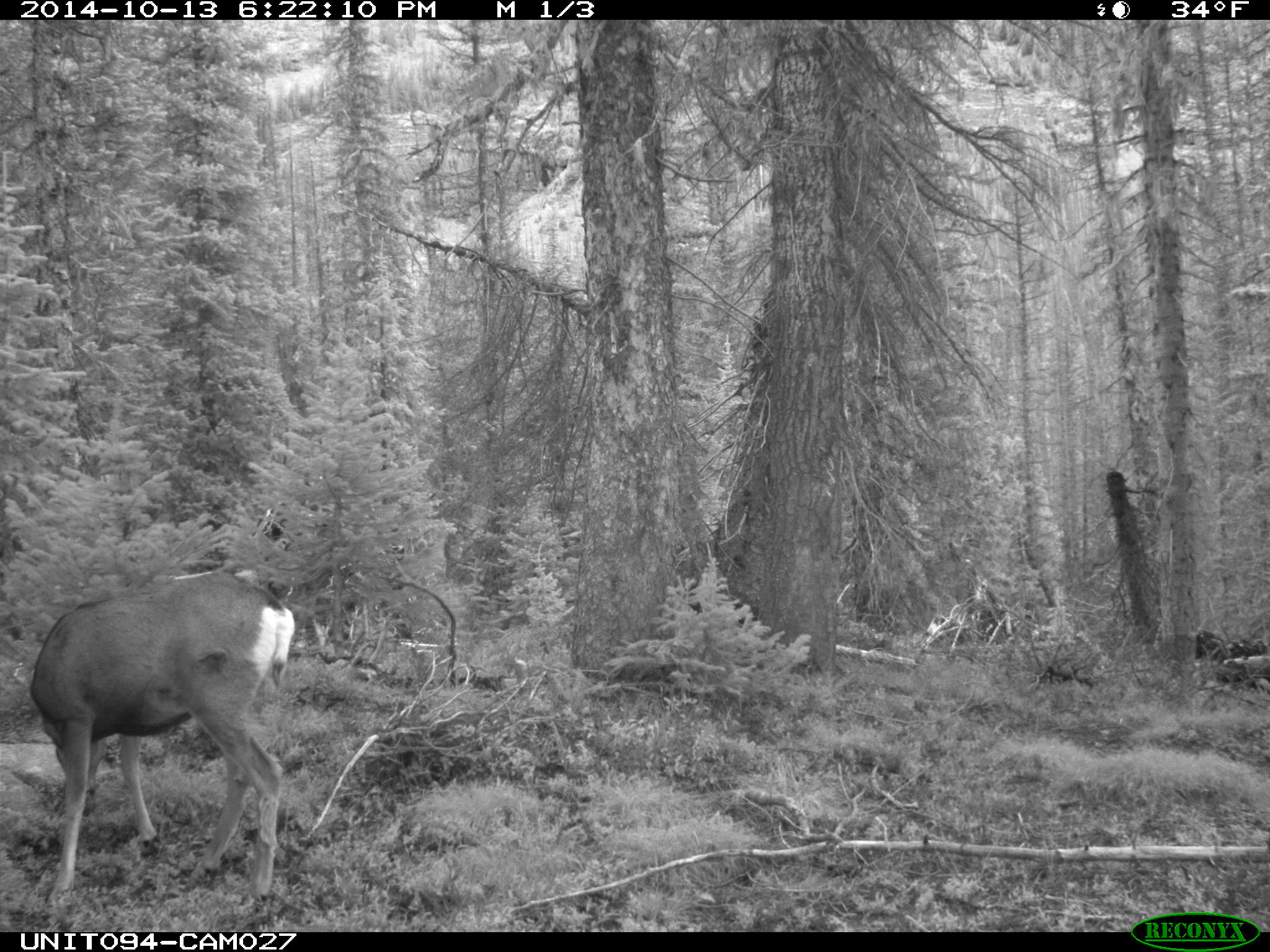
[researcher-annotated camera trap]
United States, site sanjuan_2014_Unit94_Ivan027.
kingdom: Animalia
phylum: Chordata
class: Mammalia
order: Artiodactyla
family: Cervidae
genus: Odocoileus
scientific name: Odocoileus hemionus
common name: mule deer